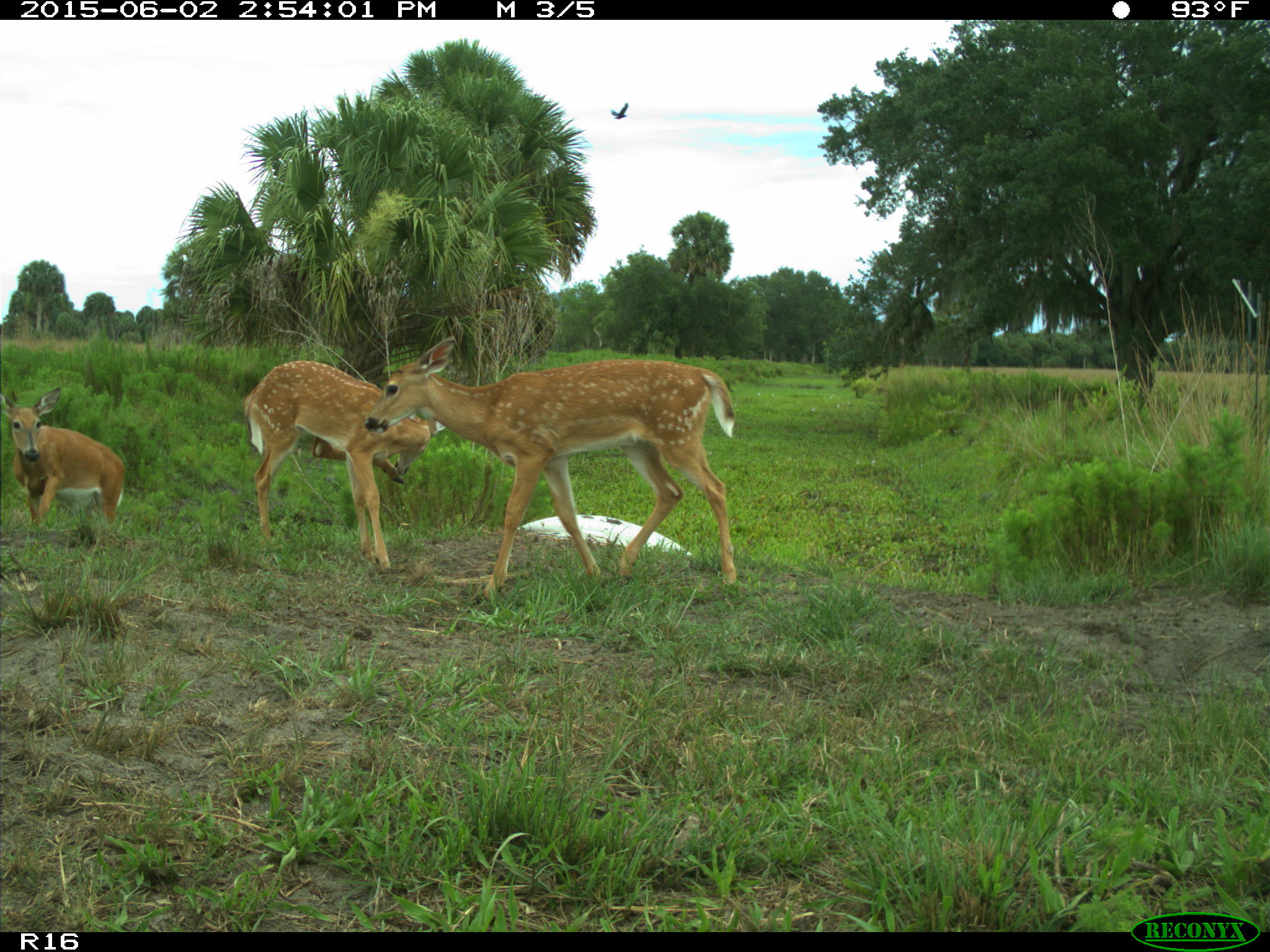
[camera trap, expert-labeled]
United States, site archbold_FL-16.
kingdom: Animalia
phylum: Chordata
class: Mammalia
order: Artiodactyla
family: Cervidae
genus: Odocoileus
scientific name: Odocoileus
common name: deer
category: unidentified deer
Unidentified deer (deer) (Odocoileus).